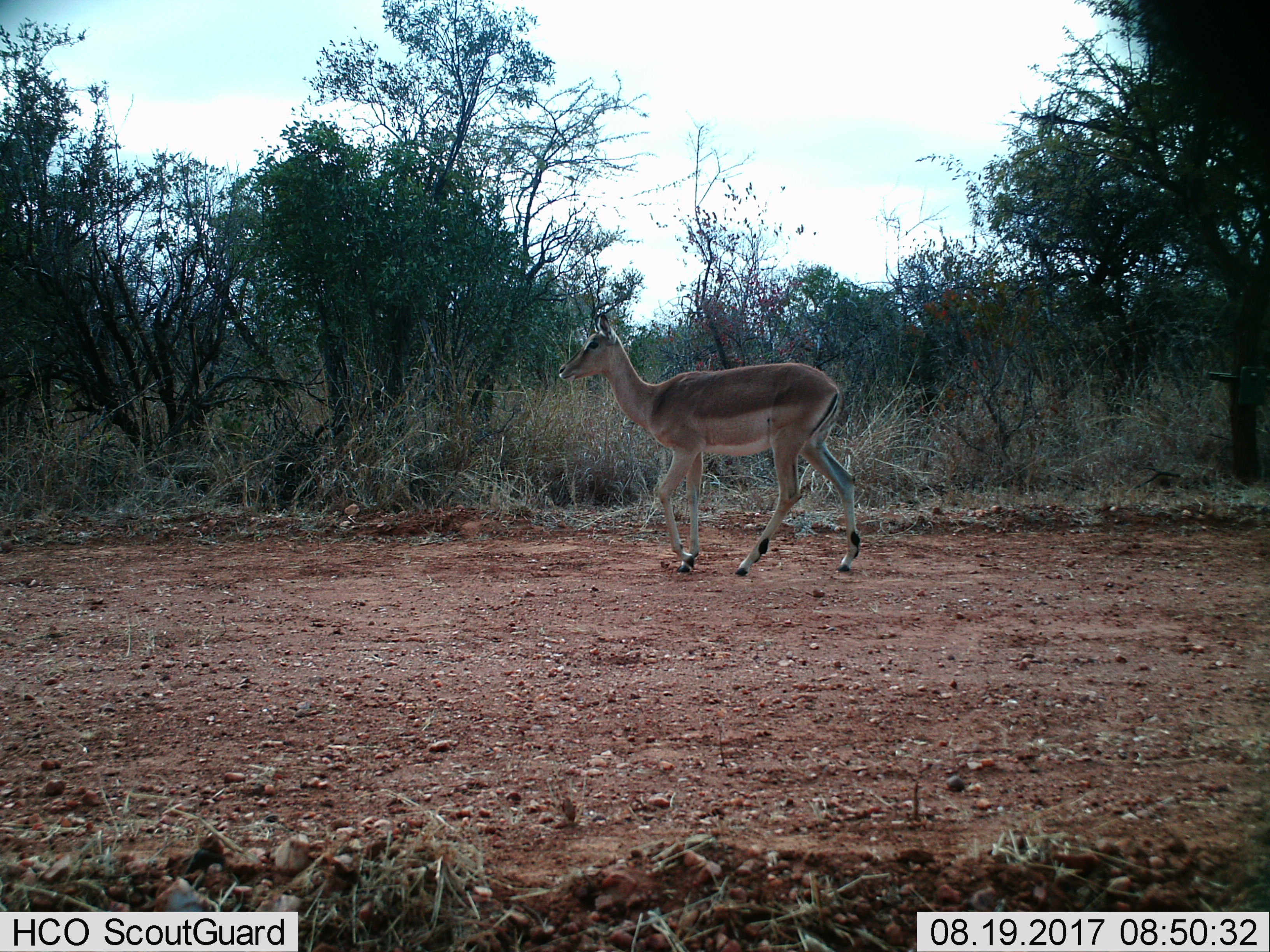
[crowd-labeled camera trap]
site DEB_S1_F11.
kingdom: Animalia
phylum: Chordata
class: Mammalia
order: Artiodactyla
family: Bovidae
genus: Aepyceros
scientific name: Aepyceros melampus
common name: impala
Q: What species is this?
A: Impala (Aepyceros melampus).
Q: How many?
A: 1.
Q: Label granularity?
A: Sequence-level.